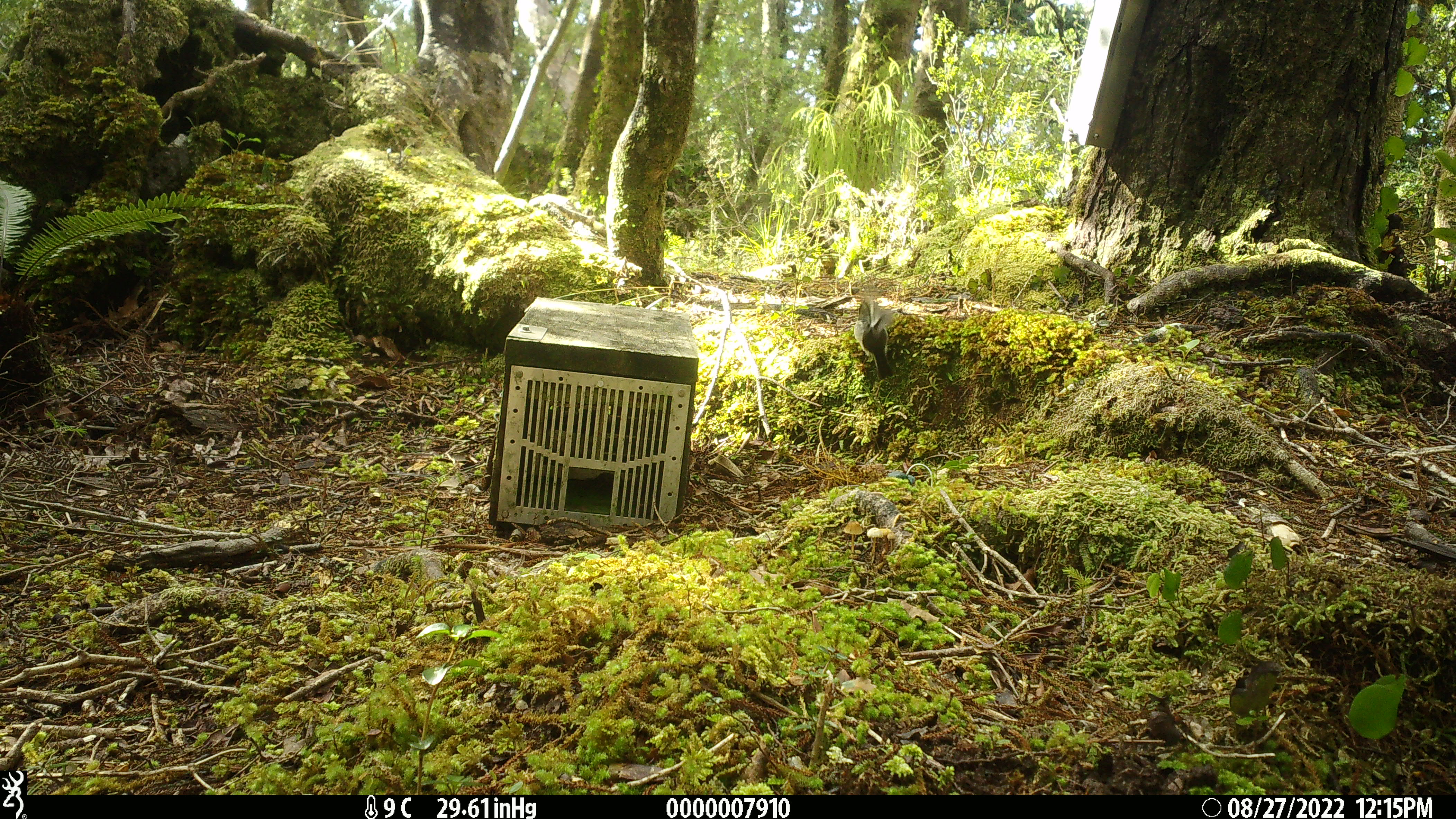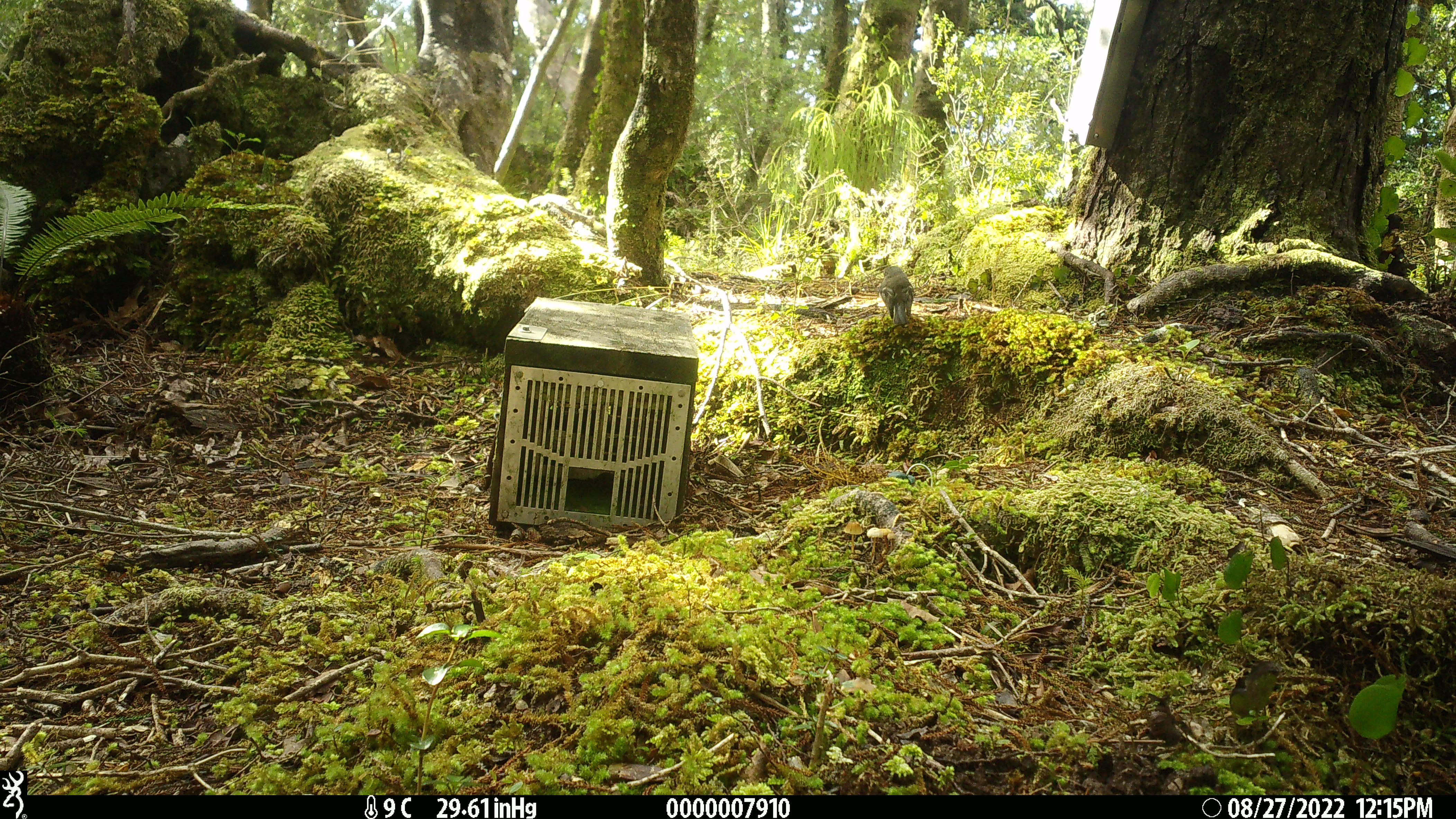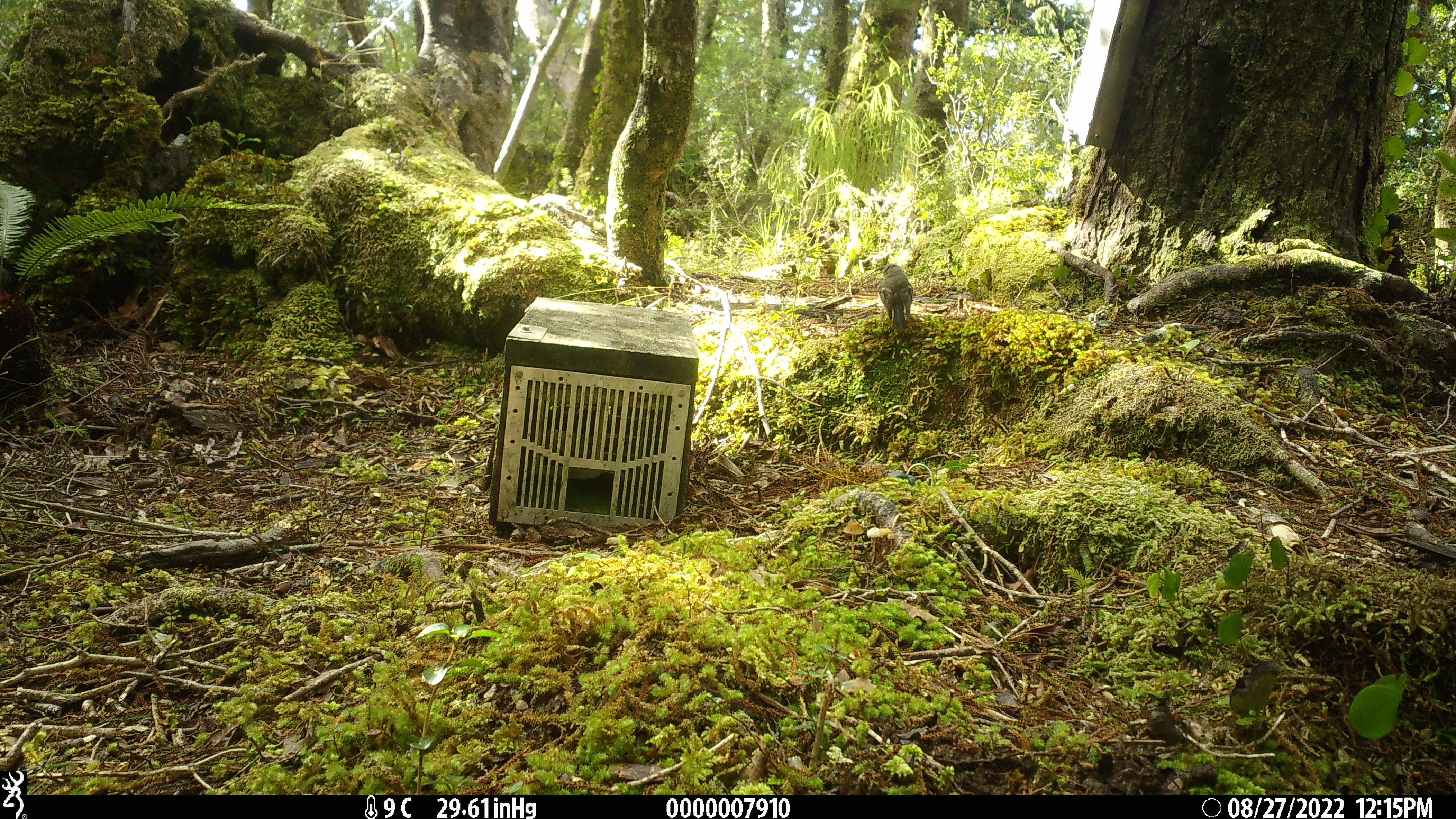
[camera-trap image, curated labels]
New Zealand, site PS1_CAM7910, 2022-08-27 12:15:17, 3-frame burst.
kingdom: Animalia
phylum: Chordata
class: Aves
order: Passeriformes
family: Petroicidae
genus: Petroica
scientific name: Petroica macrocephala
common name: tomtit